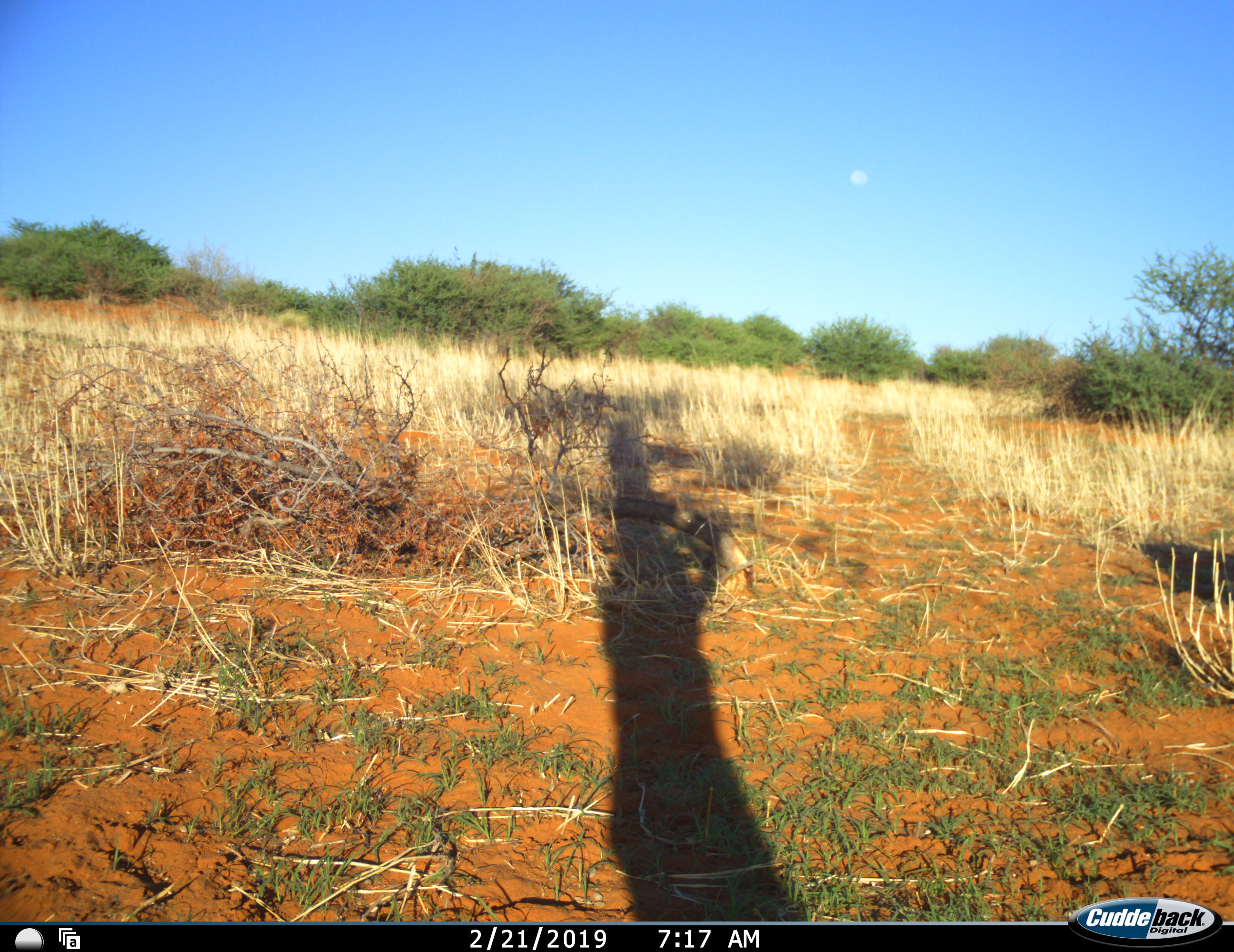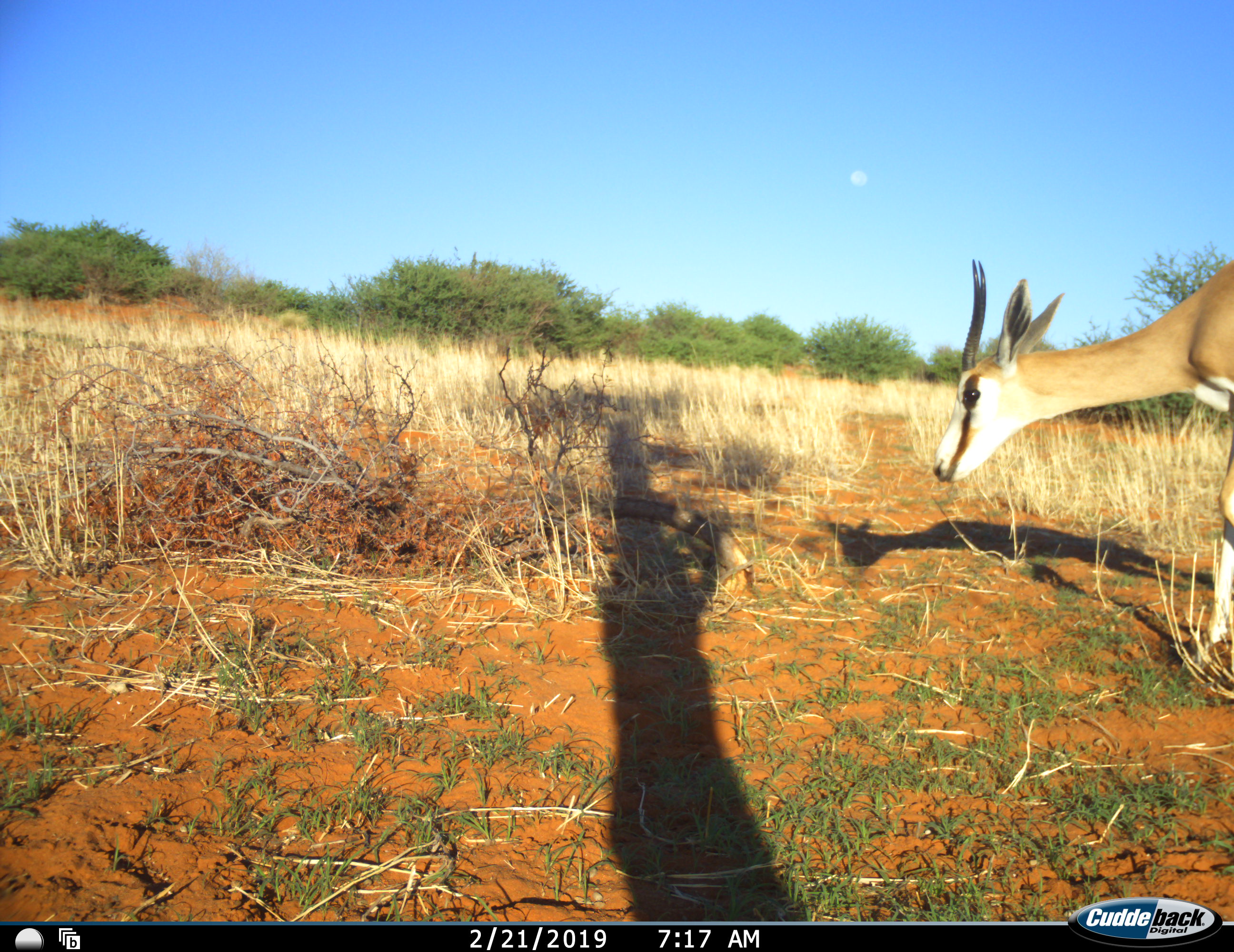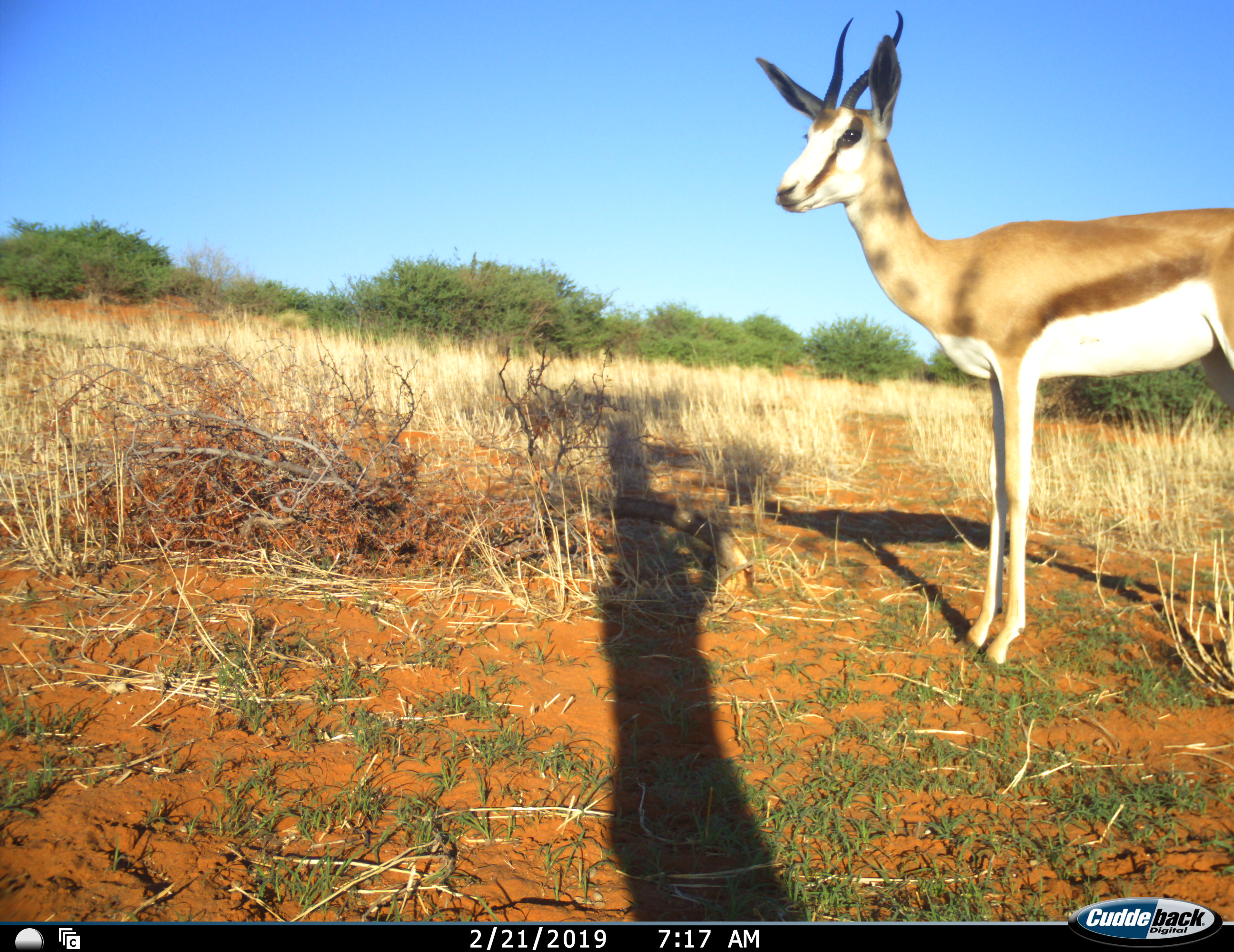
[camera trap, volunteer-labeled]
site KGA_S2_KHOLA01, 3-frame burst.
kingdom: Animalia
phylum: Chordata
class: Mammalia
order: Artiodactyla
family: Bovidae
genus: Antidorcas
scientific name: Antidorcas marsupialis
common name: springbok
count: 1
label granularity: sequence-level